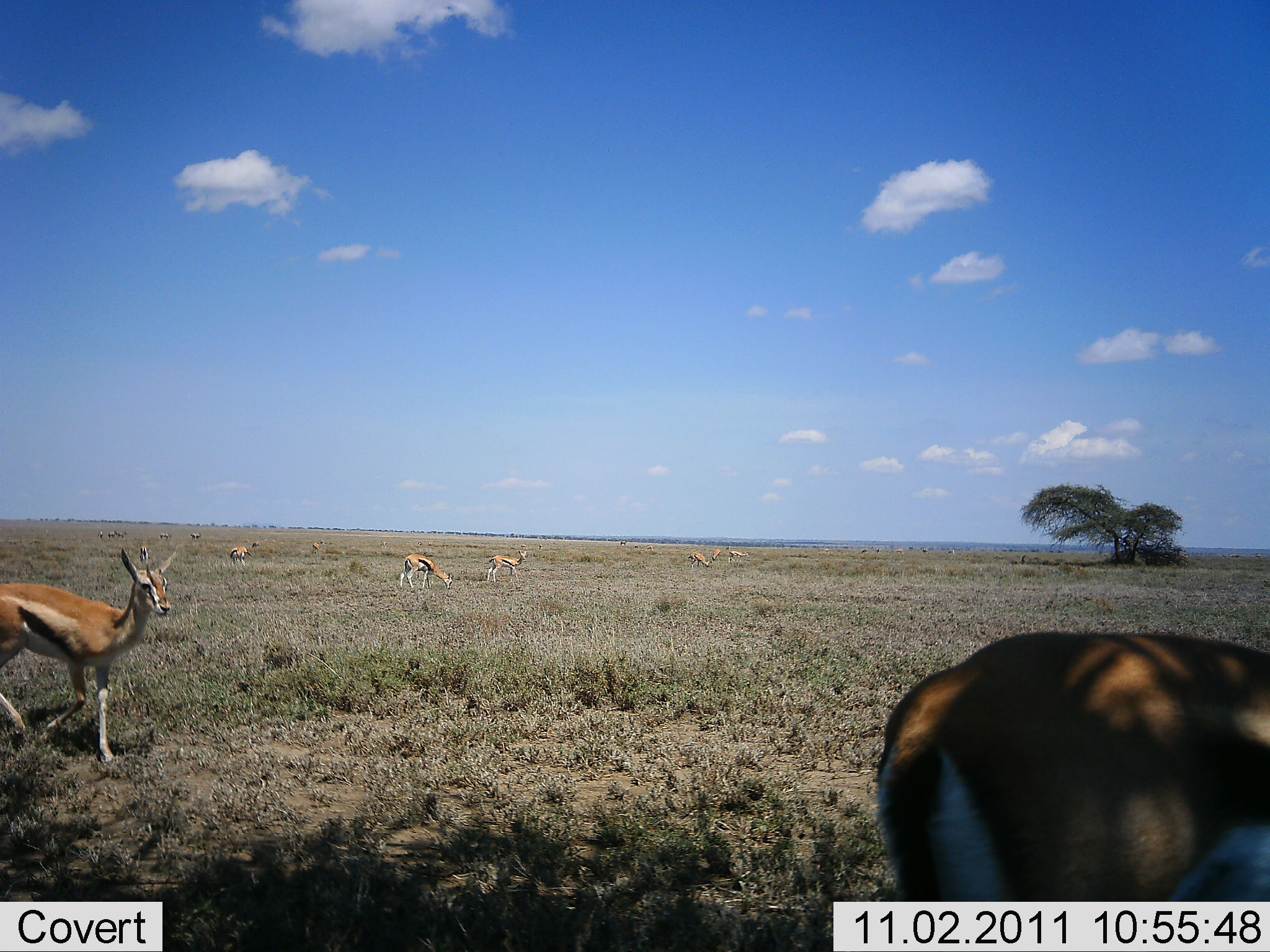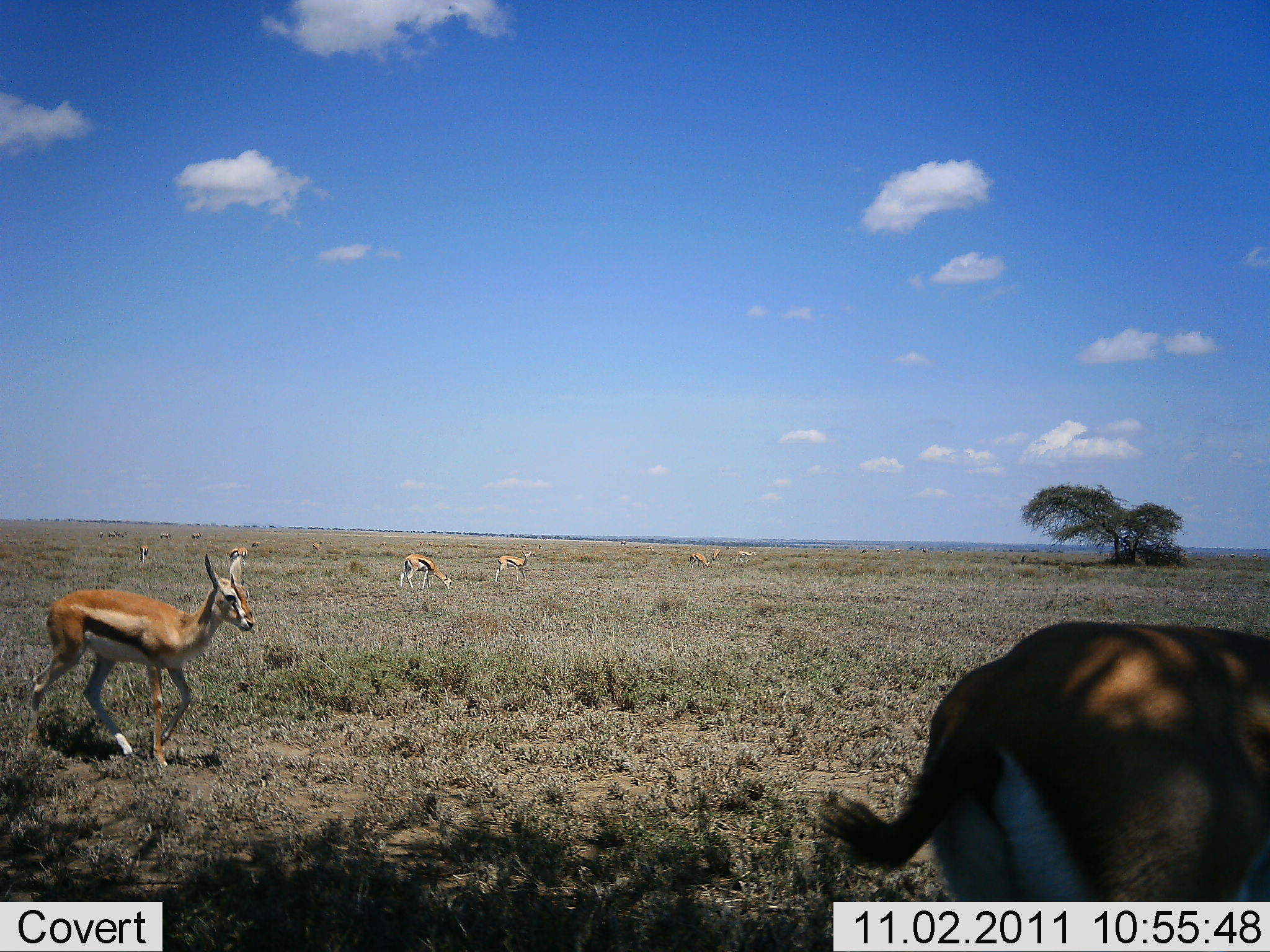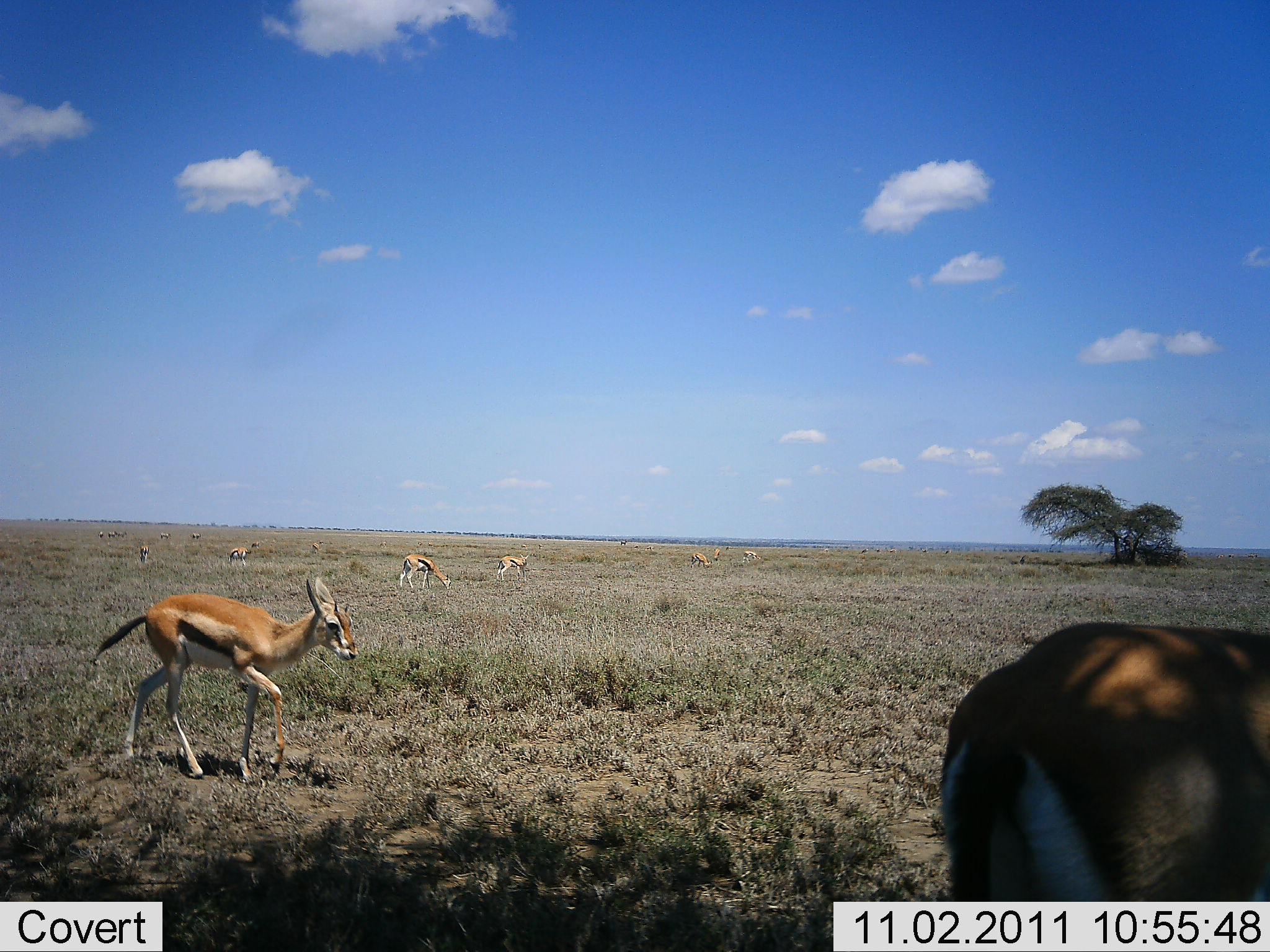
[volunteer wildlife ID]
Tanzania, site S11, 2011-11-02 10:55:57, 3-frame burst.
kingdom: Animalia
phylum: Chordata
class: Mammalia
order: Artiodactyla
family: Bovidae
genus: Eudorcas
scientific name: Eudorcas thomsonii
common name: thomson's gazelle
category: gazellethomsons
Gazellethomsons (thomson's gazelle) (Eudorcas thomsonii), count 10. Behavior (volunteer vote fractions): standing 40%, resting 0%, moving 80%, interacting 0%. Young present (vote fraction): 20%. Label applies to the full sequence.